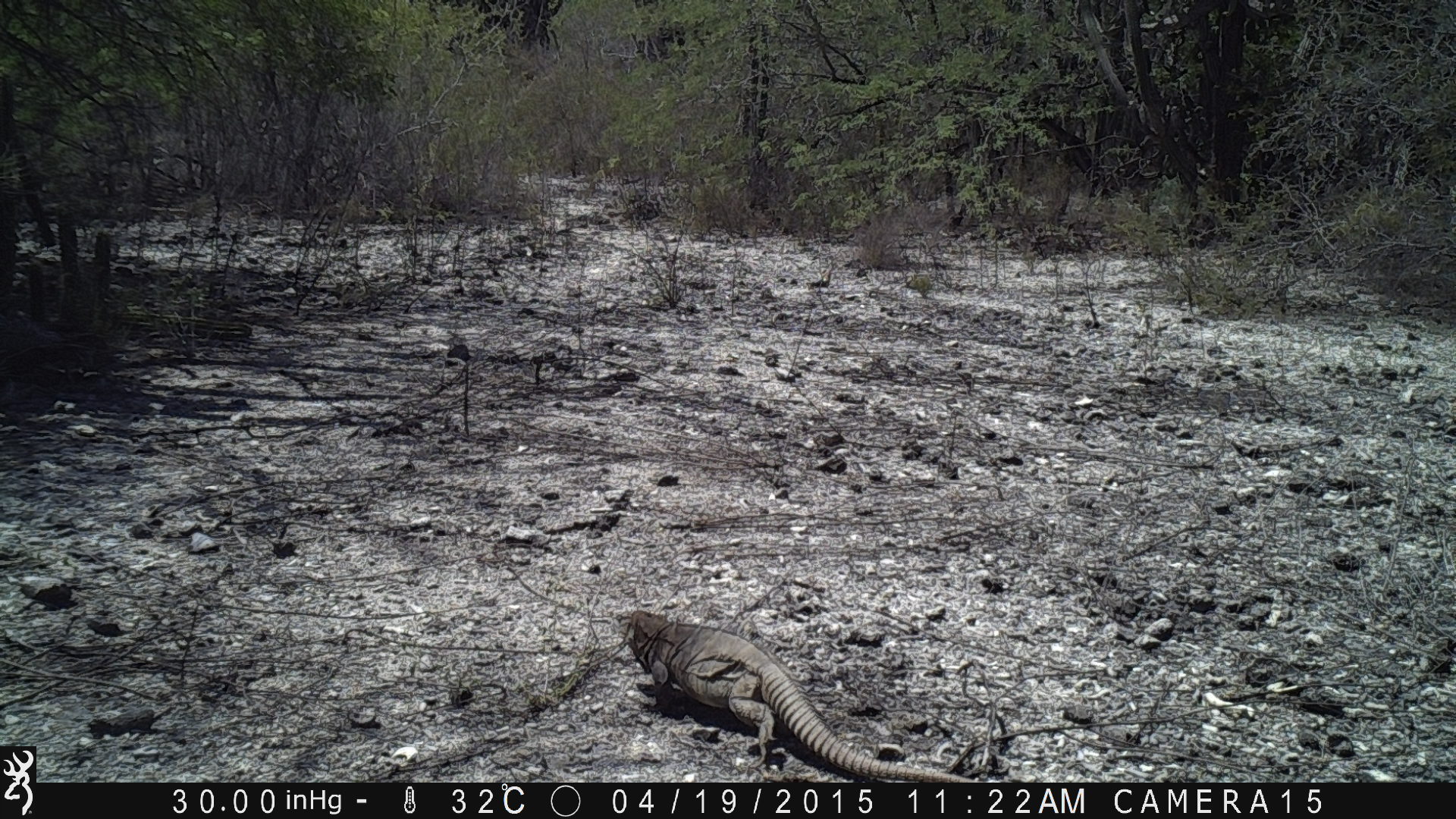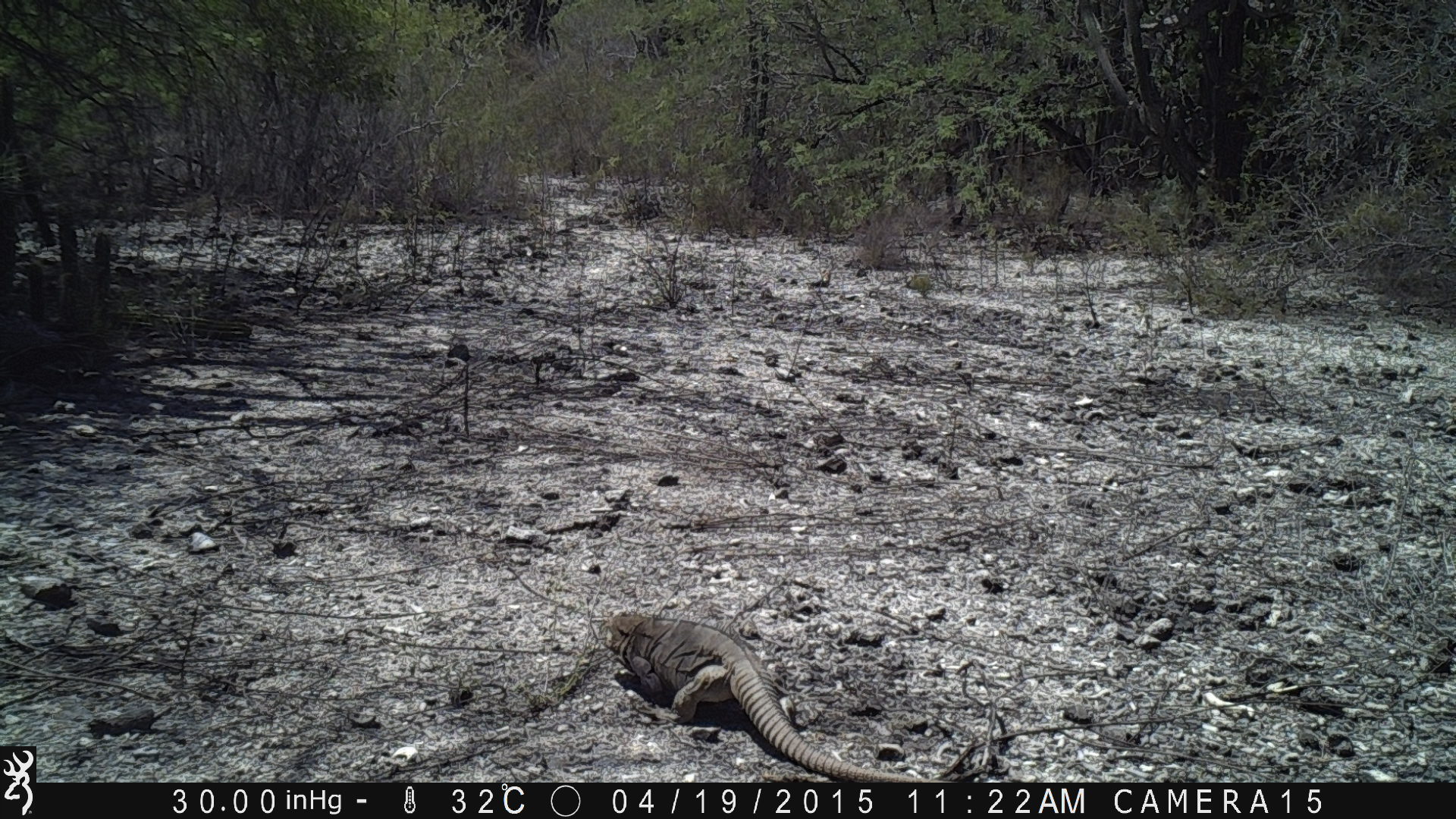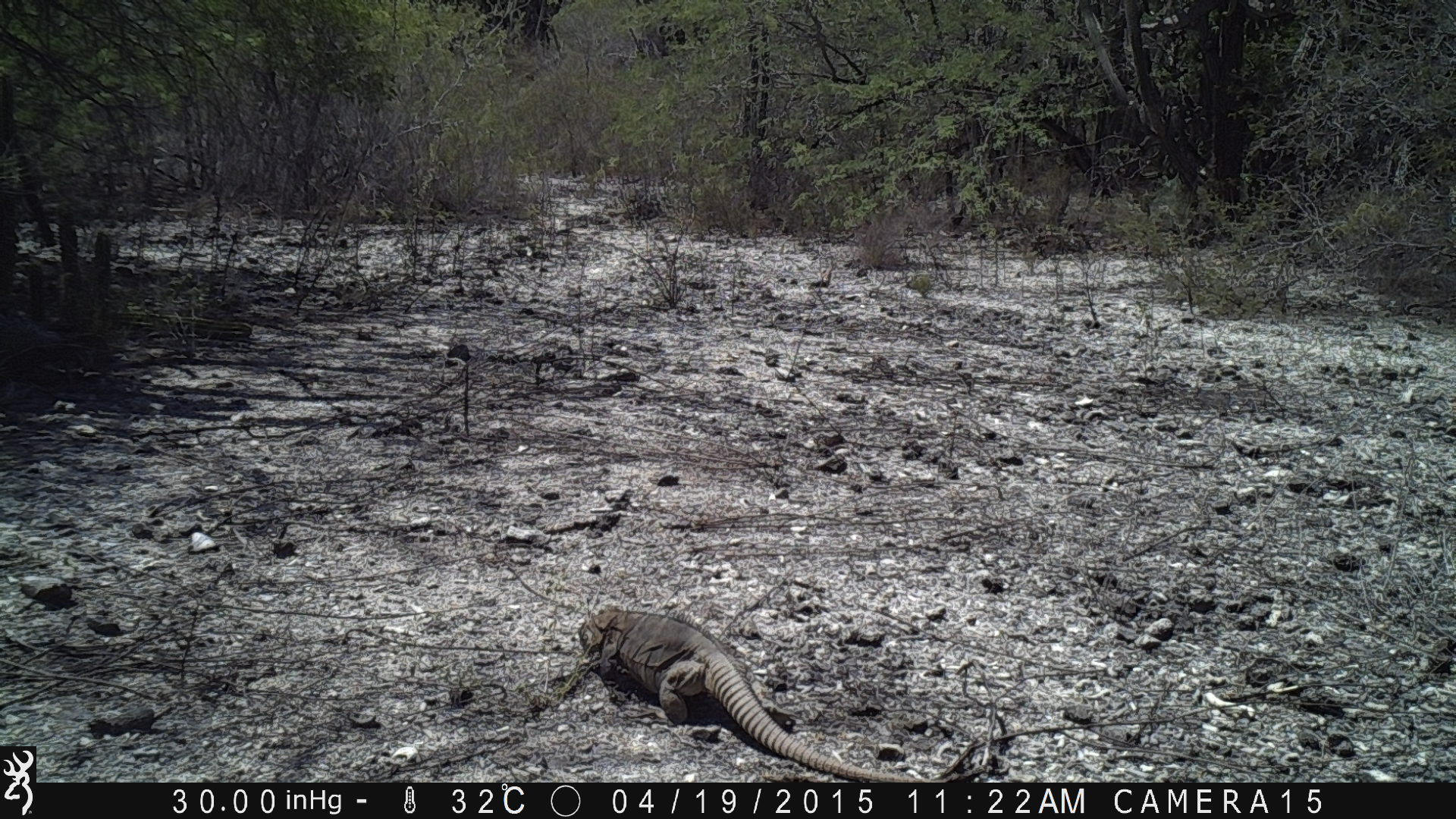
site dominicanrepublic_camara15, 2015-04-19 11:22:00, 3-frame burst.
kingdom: Animalia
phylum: Chordata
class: Reptilia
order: Squamata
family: Iguanidae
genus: Iguana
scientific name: Iguana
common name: typical iguanas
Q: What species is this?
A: Iguana (typical iguanas).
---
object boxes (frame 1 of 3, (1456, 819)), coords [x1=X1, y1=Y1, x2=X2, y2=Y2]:
iguana: [x1=611, y1=604, x2=1000, y2=781]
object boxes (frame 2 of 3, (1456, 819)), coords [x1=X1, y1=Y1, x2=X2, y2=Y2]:
iguana: [x1=594, y1=612, x2=984, y2=783]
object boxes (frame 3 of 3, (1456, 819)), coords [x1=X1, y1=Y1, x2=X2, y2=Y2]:
iguana: [x1=554, y1=598, x2=960, y2=783]